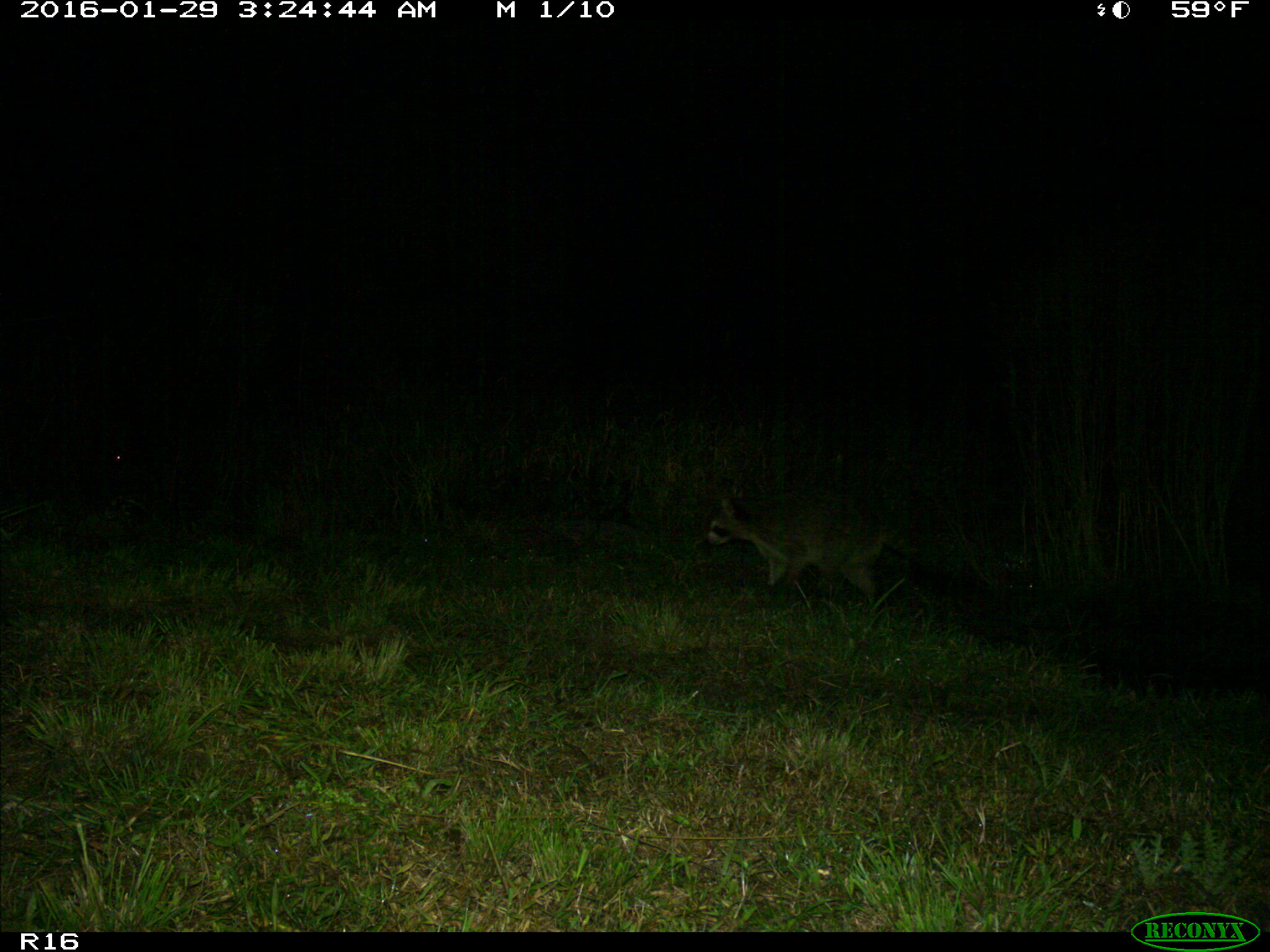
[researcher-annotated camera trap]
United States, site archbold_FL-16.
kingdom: Animalia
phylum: Chordata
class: Mammalia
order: Carnivora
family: Procyonidae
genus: Procyon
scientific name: Procyon lotor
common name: common raccoon